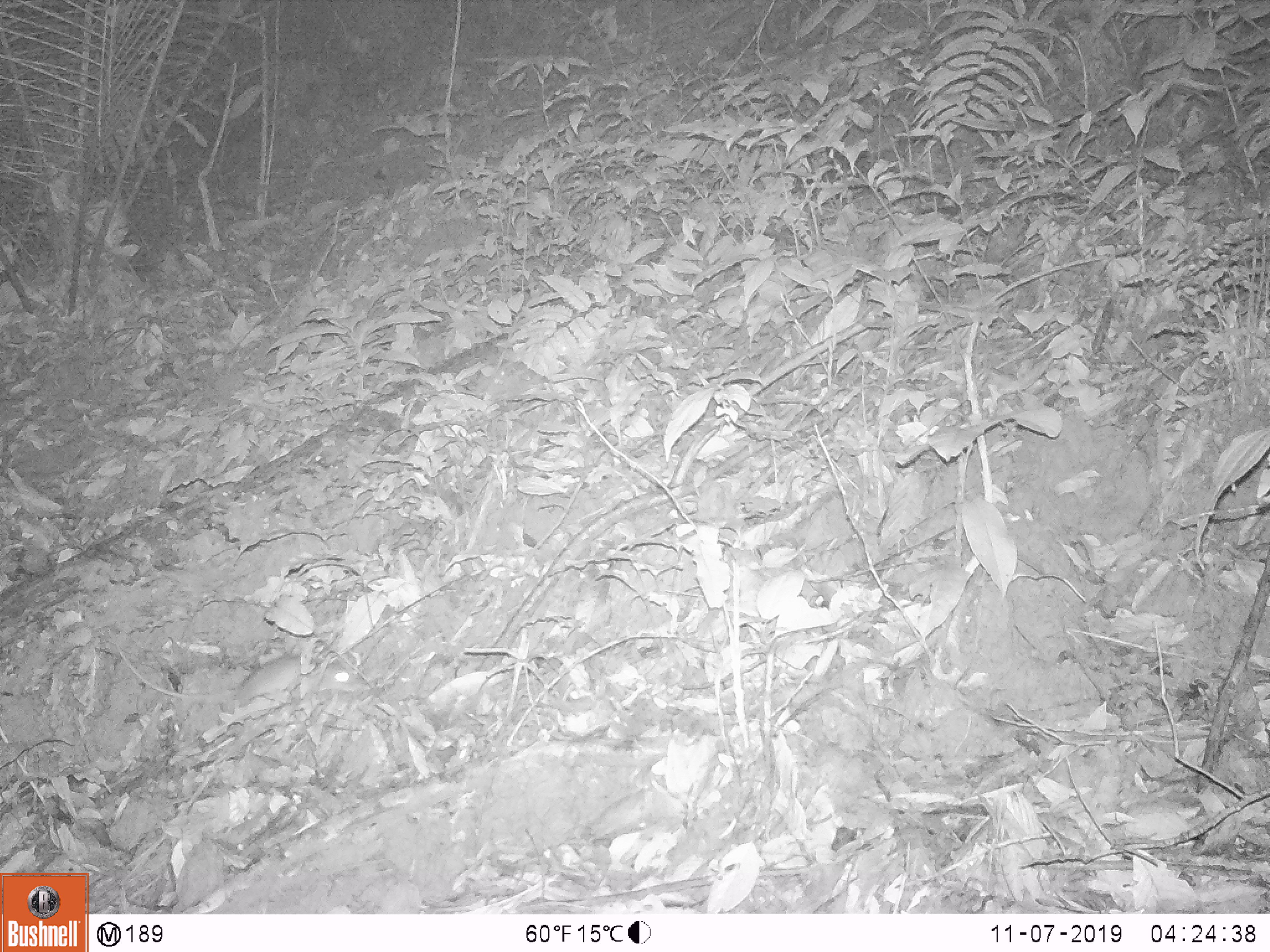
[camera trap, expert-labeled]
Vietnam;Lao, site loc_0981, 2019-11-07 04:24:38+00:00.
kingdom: Animalia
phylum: Chordata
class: Mammalia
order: Rodentia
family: Muridae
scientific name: Muridae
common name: old-world mice and rats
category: unidentified murid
Unidentified murid (old-world mice and rats) (Muridae). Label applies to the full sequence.